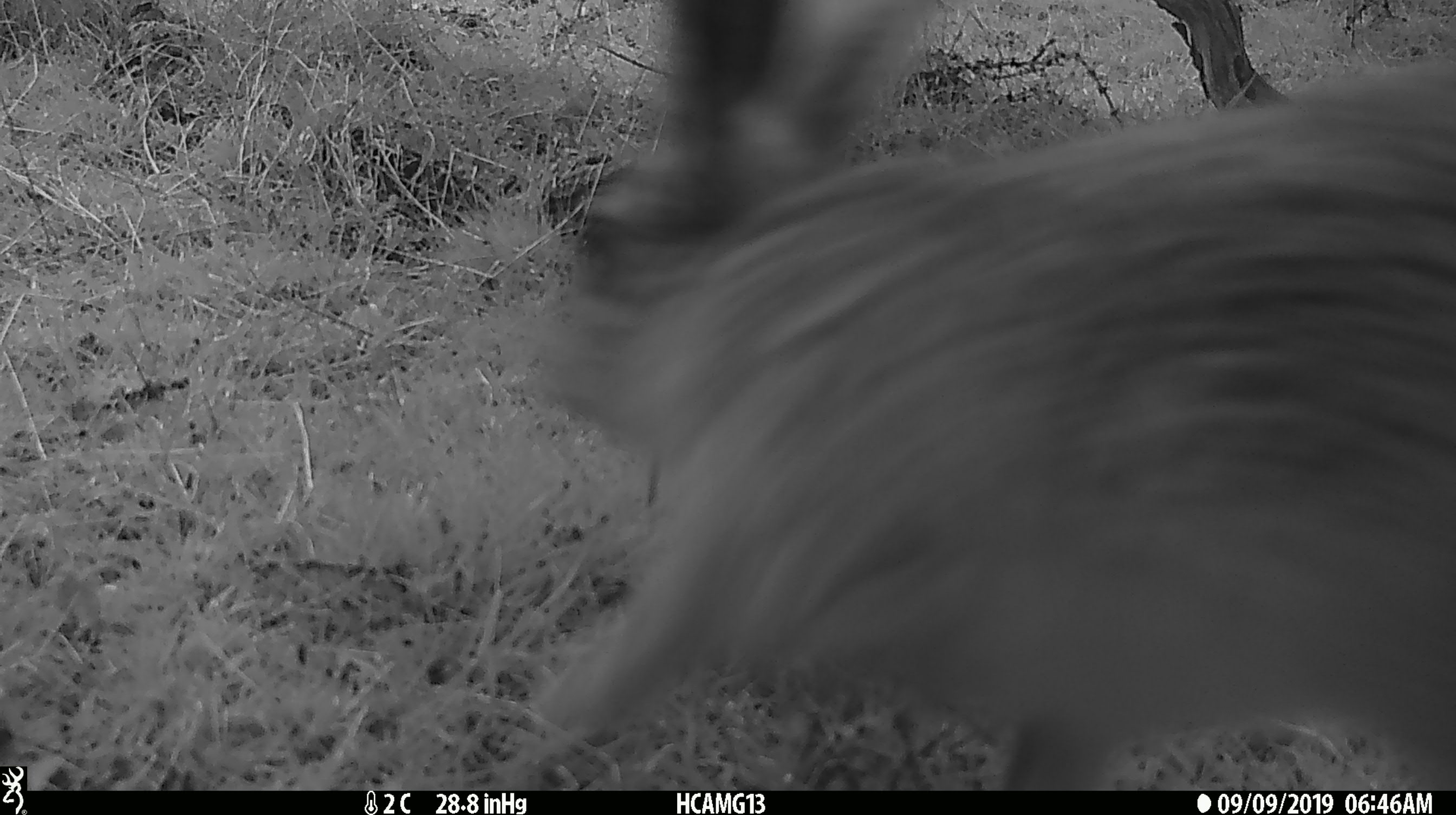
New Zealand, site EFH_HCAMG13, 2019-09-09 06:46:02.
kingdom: Animalia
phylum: Chordata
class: Mammalia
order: Lagomorpha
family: Leporidae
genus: Oryctolagus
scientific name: Oryctolagus cuniculus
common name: european rabbit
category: rabbit